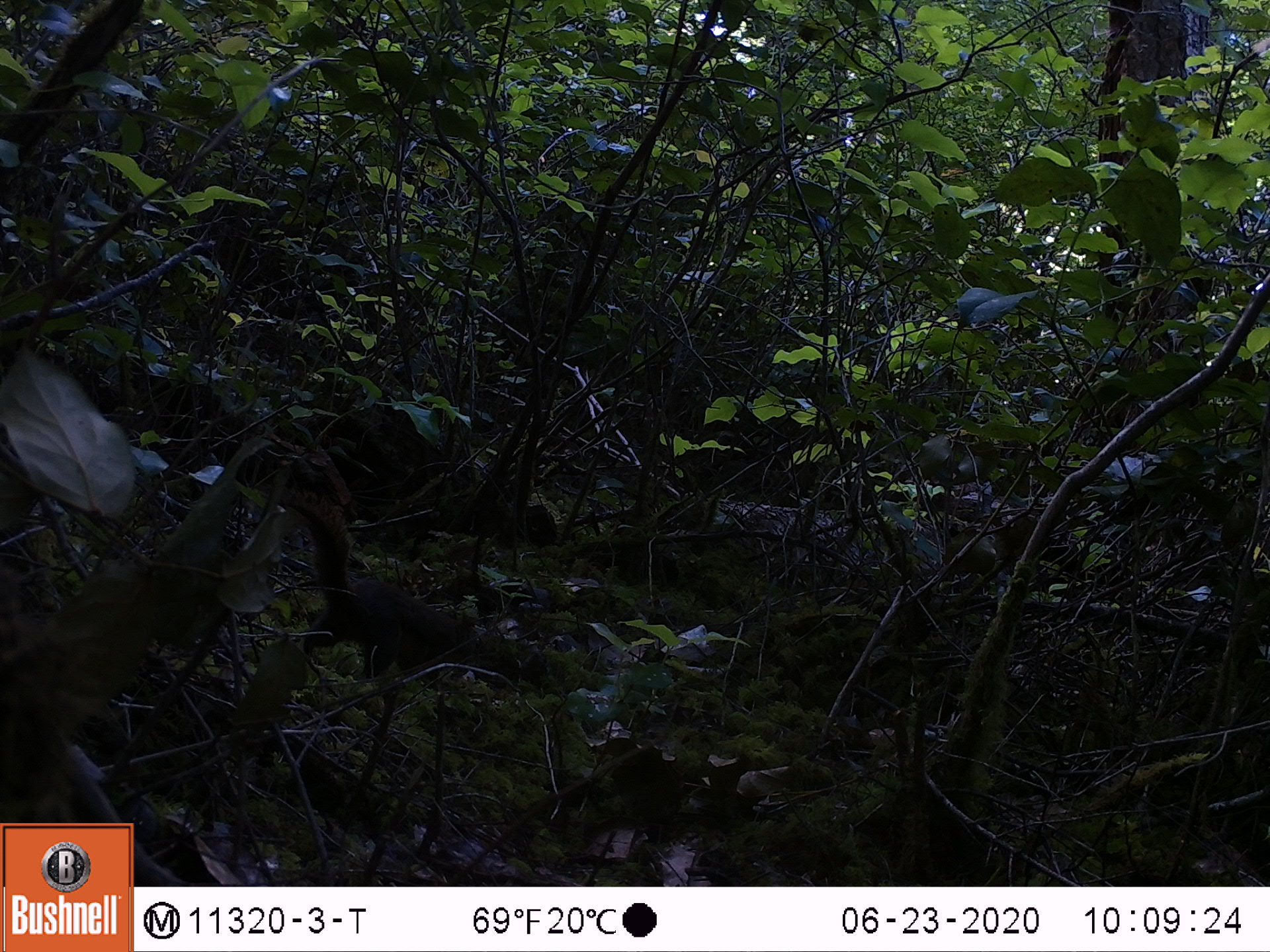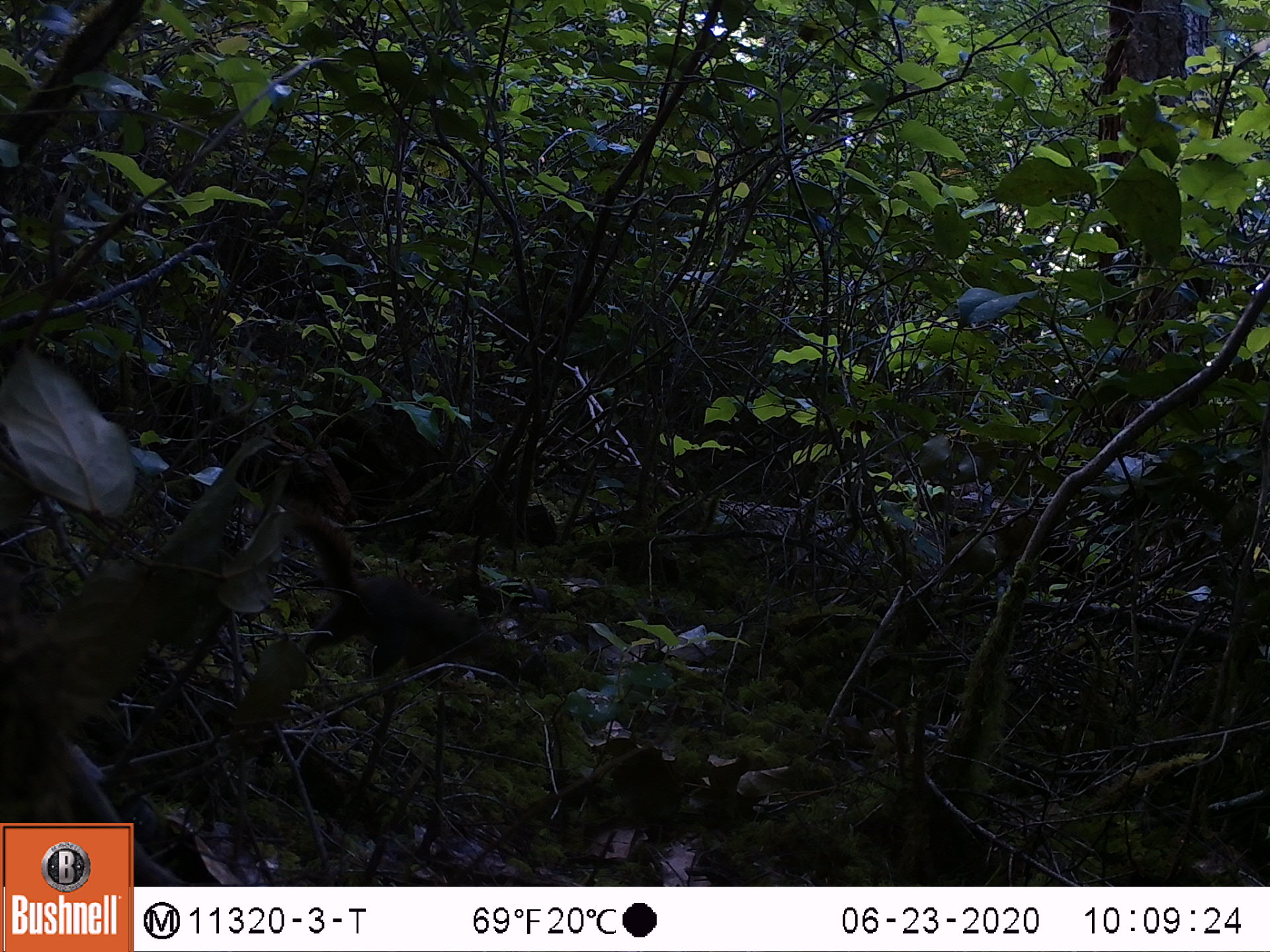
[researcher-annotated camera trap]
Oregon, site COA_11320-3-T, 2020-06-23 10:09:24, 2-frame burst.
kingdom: Animalia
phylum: Chordata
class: Mammalia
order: Rodentia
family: Sciuridae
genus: Tamiasciurus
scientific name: Tamiasciurus douglasii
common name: douglas squirrel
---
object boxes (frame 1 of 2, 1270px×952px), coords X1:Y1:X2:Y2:
douglas squirrel: 276:483:483:690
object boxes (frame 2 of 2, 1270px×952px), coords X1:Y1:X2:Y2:
douglas squirrel: 297:510:502:691